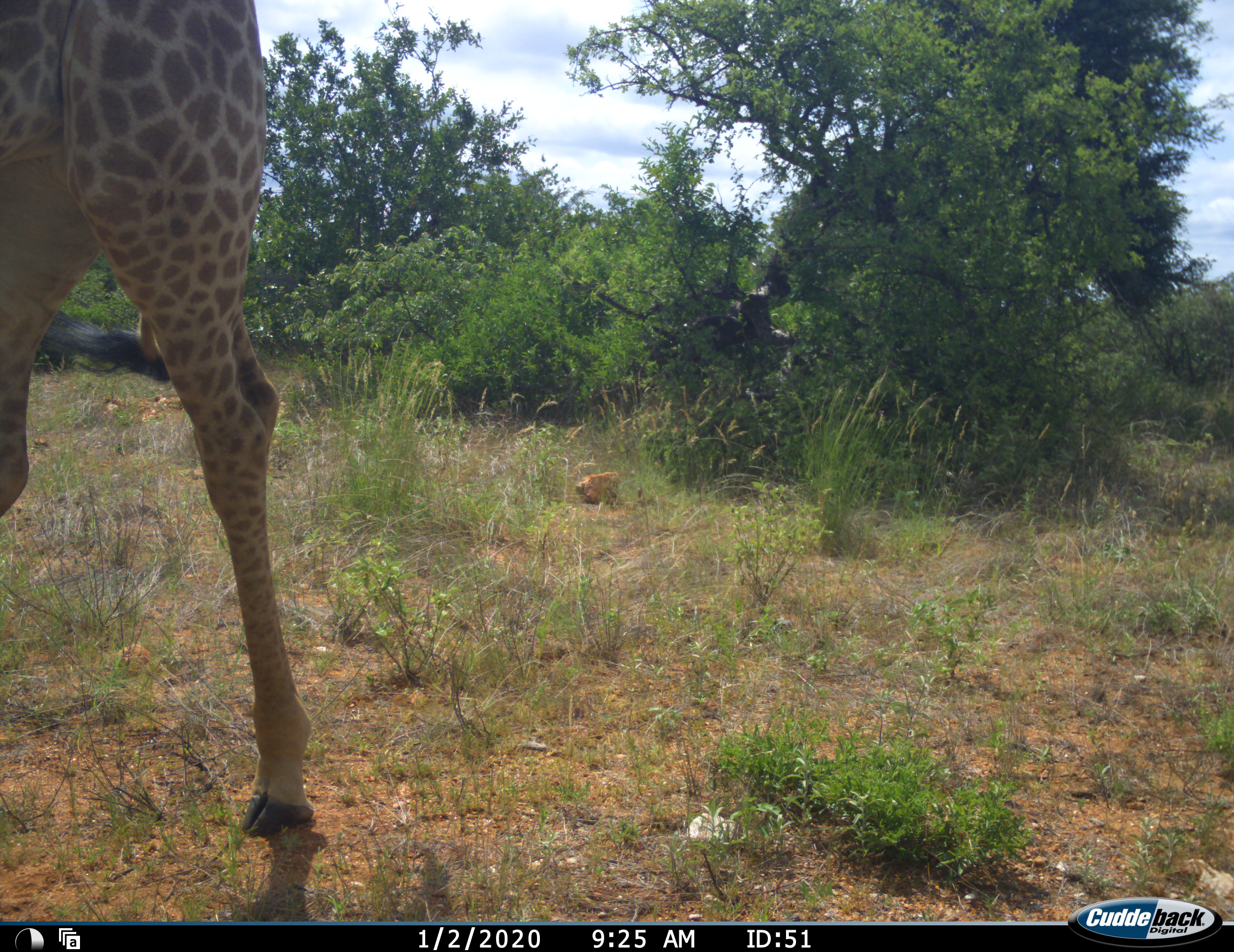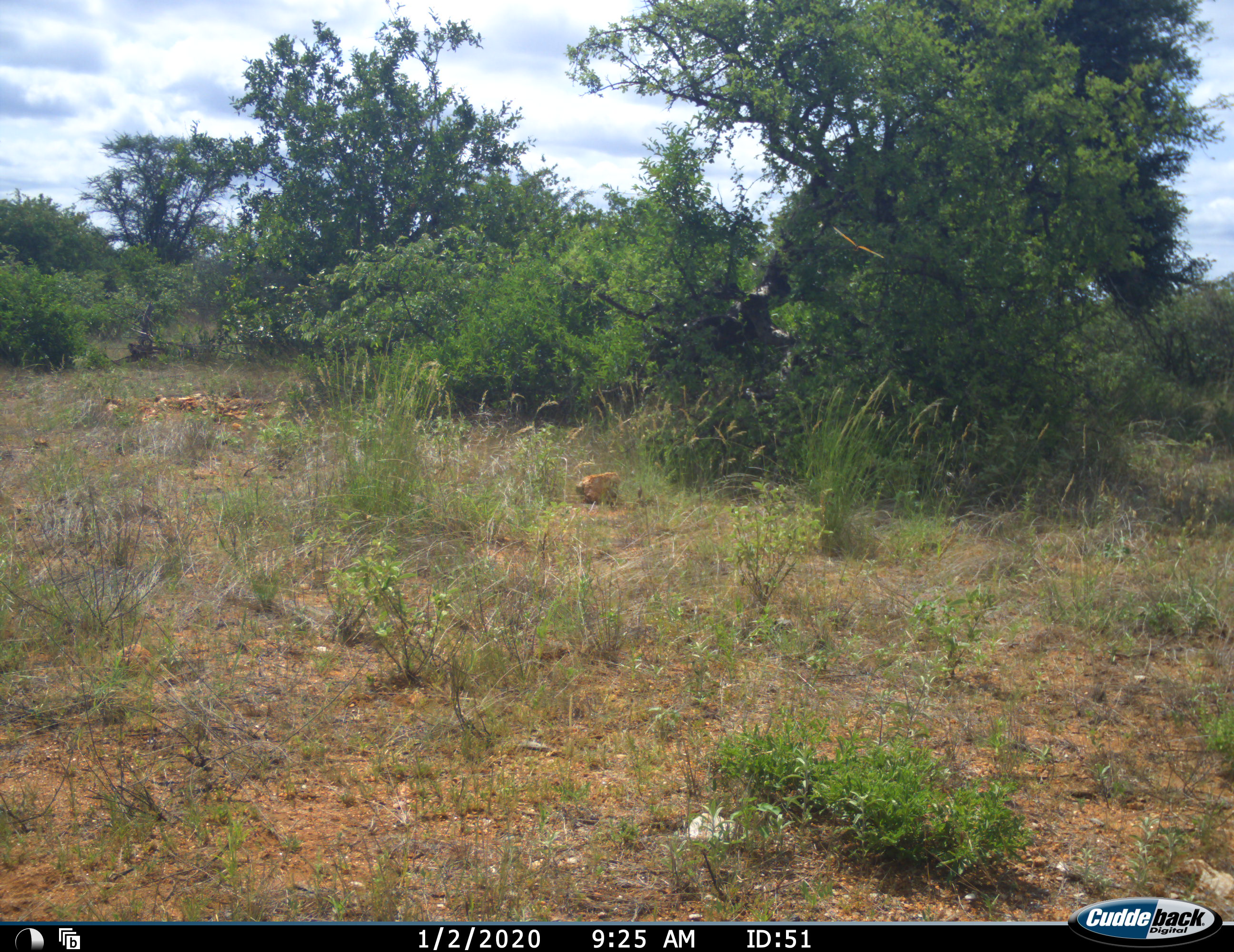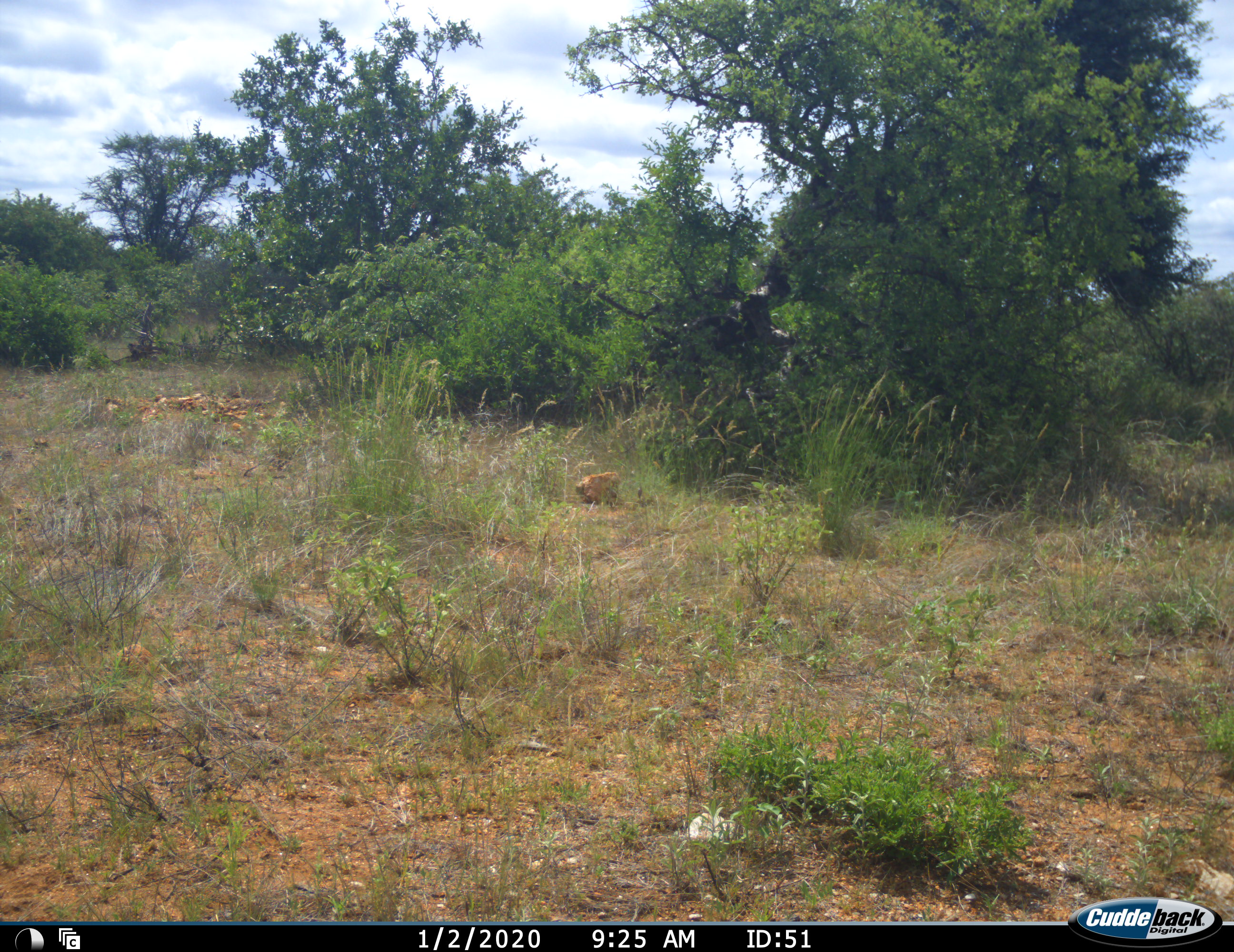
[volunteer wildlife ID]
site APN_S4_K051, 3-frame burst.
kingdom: Animalia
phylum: Chordata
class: Mammalia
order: Artiodactyla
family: Giraffidae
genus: Giraffa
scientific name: Giraffa camelopardalis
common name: giraffe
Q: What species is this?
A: Giraffe (Giraffa camelopardalis).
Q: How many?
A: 1.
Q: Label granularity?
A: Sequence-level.